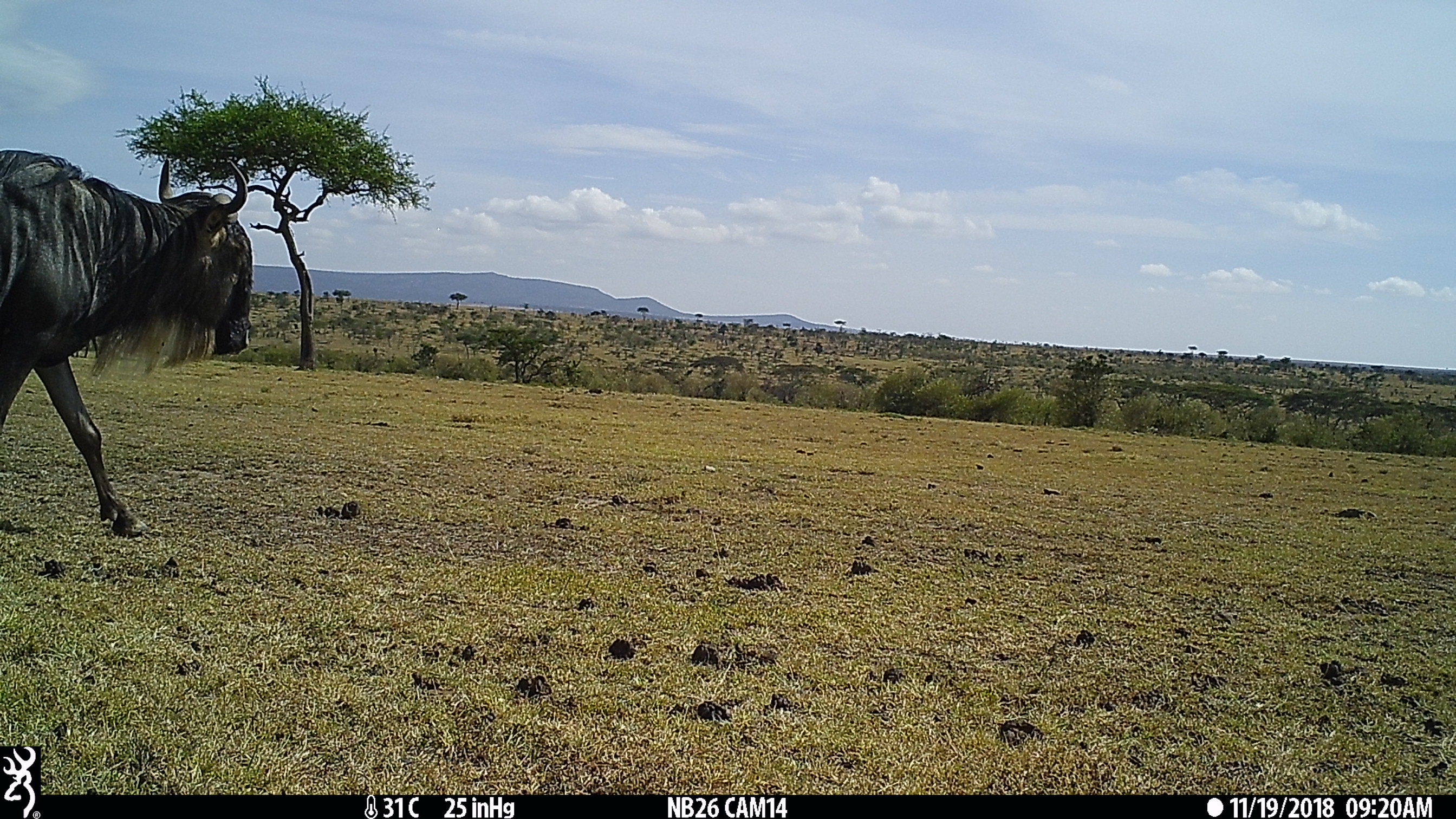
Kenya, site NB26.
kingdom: Animalia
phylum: Chordata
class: Mammalia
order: Artiodactyla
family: Bovidae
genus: Connochaetes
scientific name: Connochaetes taurinus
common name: blue wildebeest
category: wildebeest